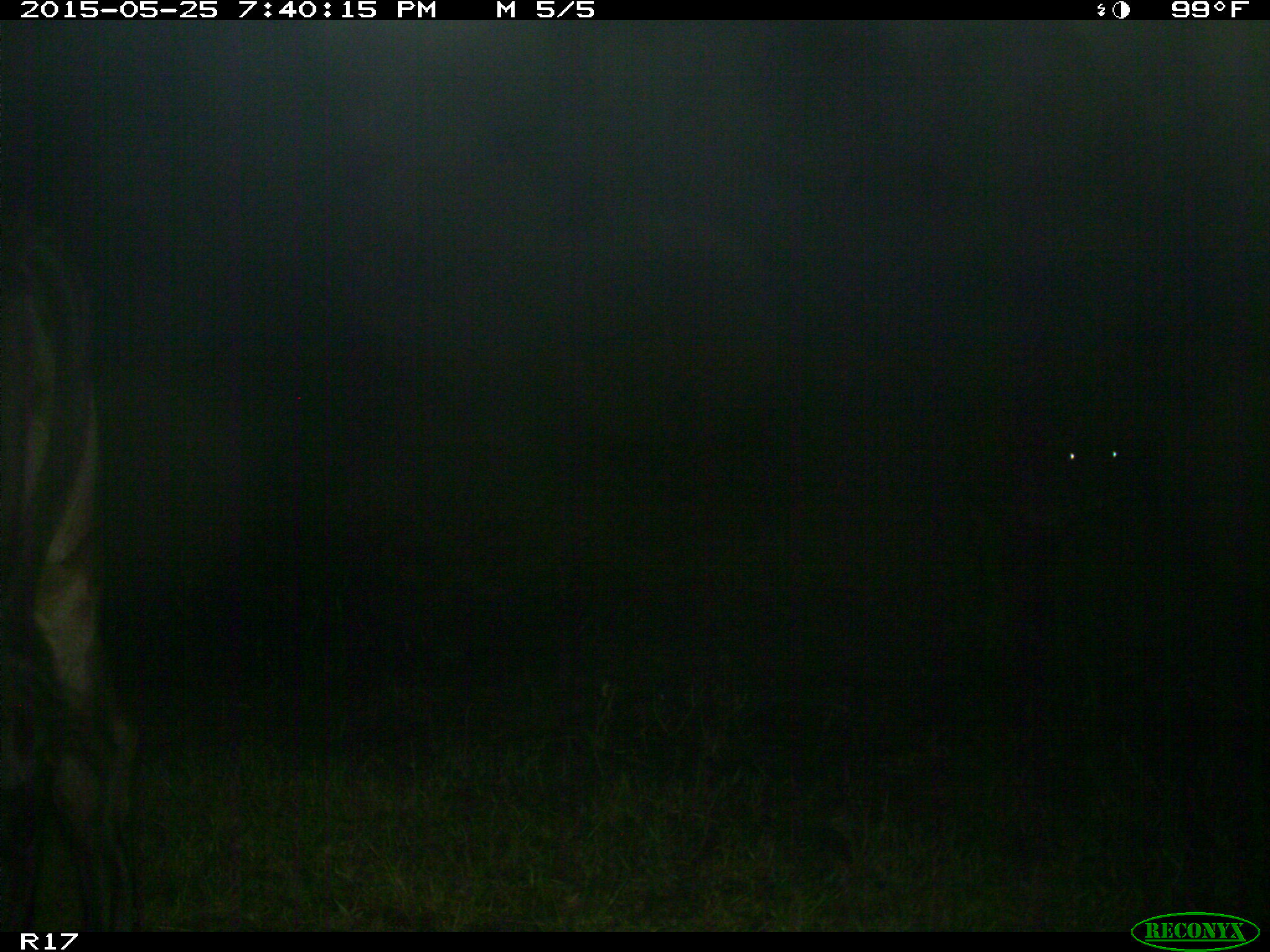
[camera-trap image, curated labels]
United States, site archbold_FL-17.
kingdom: Animalia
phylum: Chordata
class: Mammalia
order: Artiodactyla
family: Bovidae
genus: Bos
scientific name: Bos taurus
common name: domestic cow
Bos taurus (domestic cow).